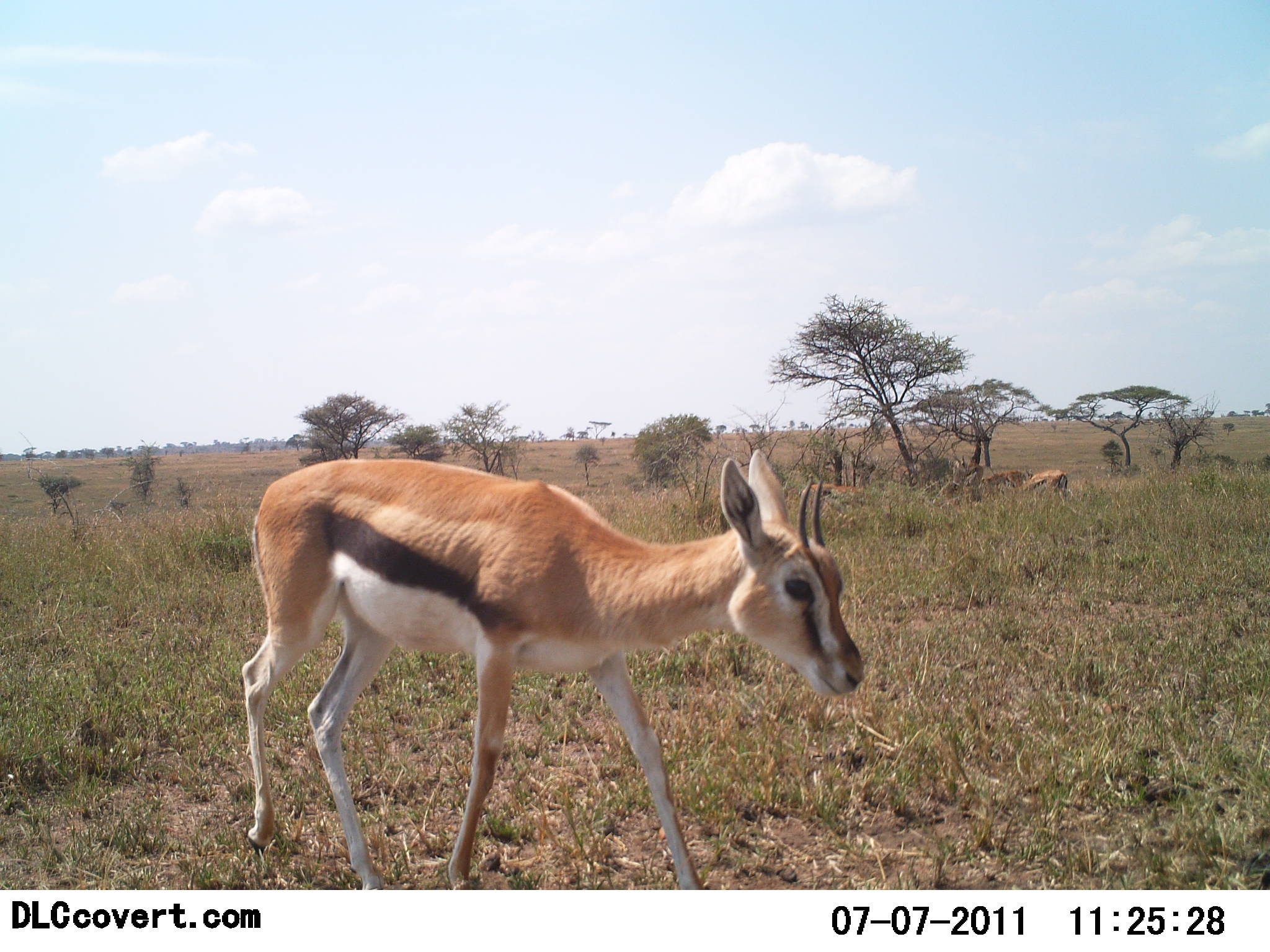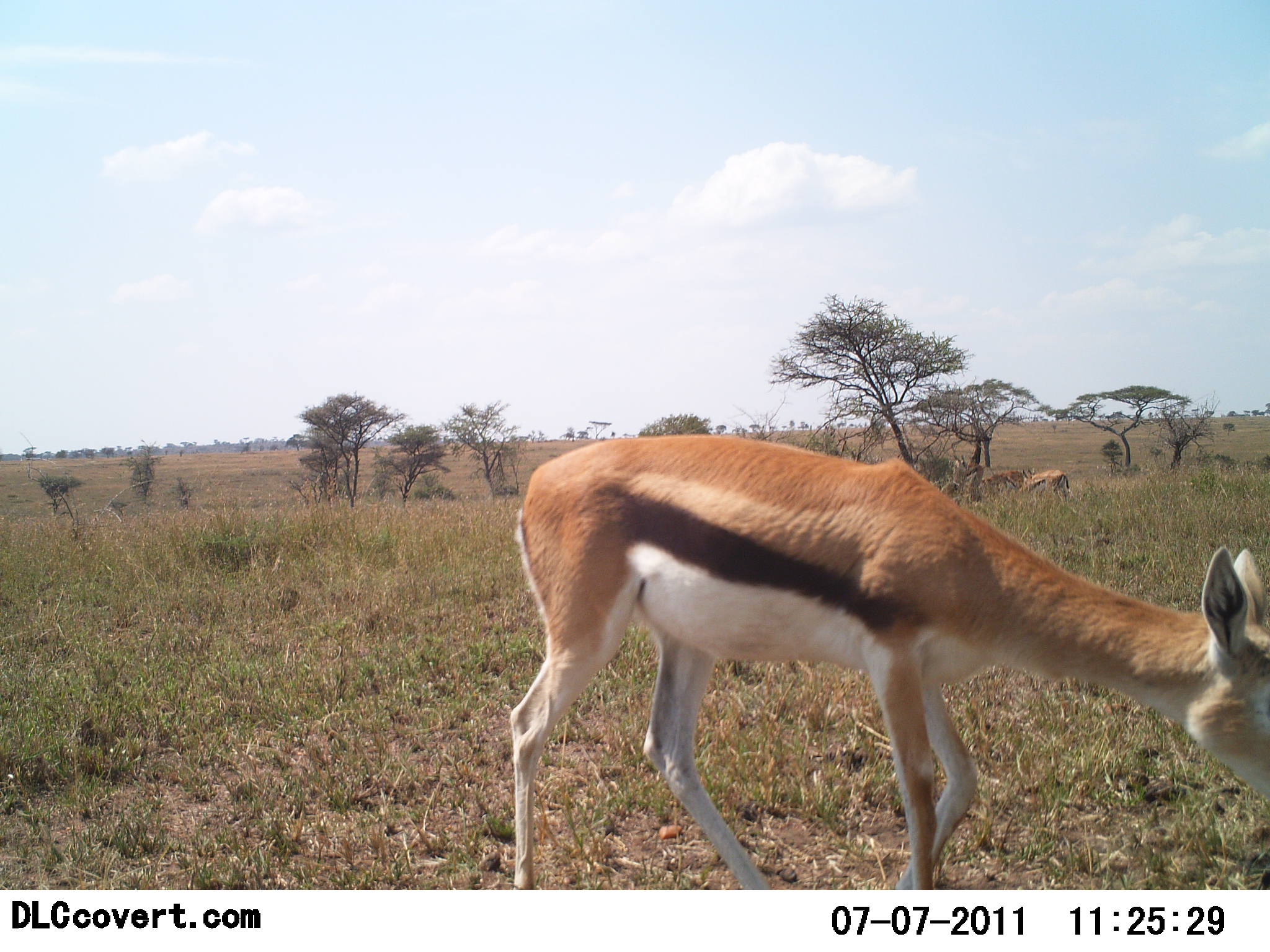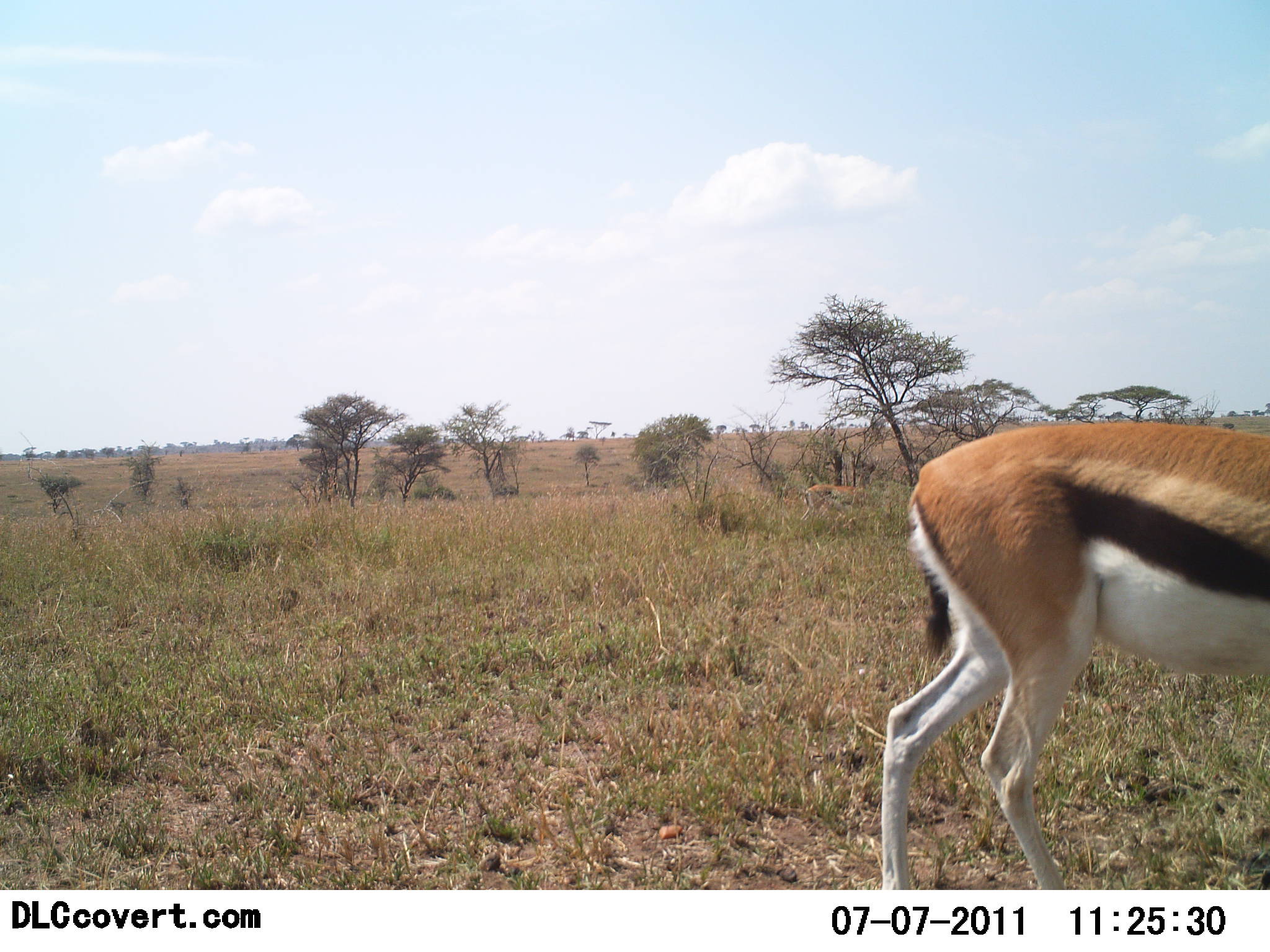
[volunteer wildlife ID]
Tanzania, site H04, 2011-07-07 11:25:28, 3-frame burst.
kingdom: Animalia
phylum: Chordata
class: Mammalia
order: Artiodactyla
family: Bovidae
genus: Eudorcas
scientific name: Eudorcas thomsonii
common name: thomson's gazelle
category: gazellethomsons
Gazellethomsons (thomson's gazelle) (Eudorcas thomsonii), count 1. Behavior (volunteer vote fractions): standing 18%, resting 9%, moving 100%, interacting 0%. Young present (vote fraction): 9%. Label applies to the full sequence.